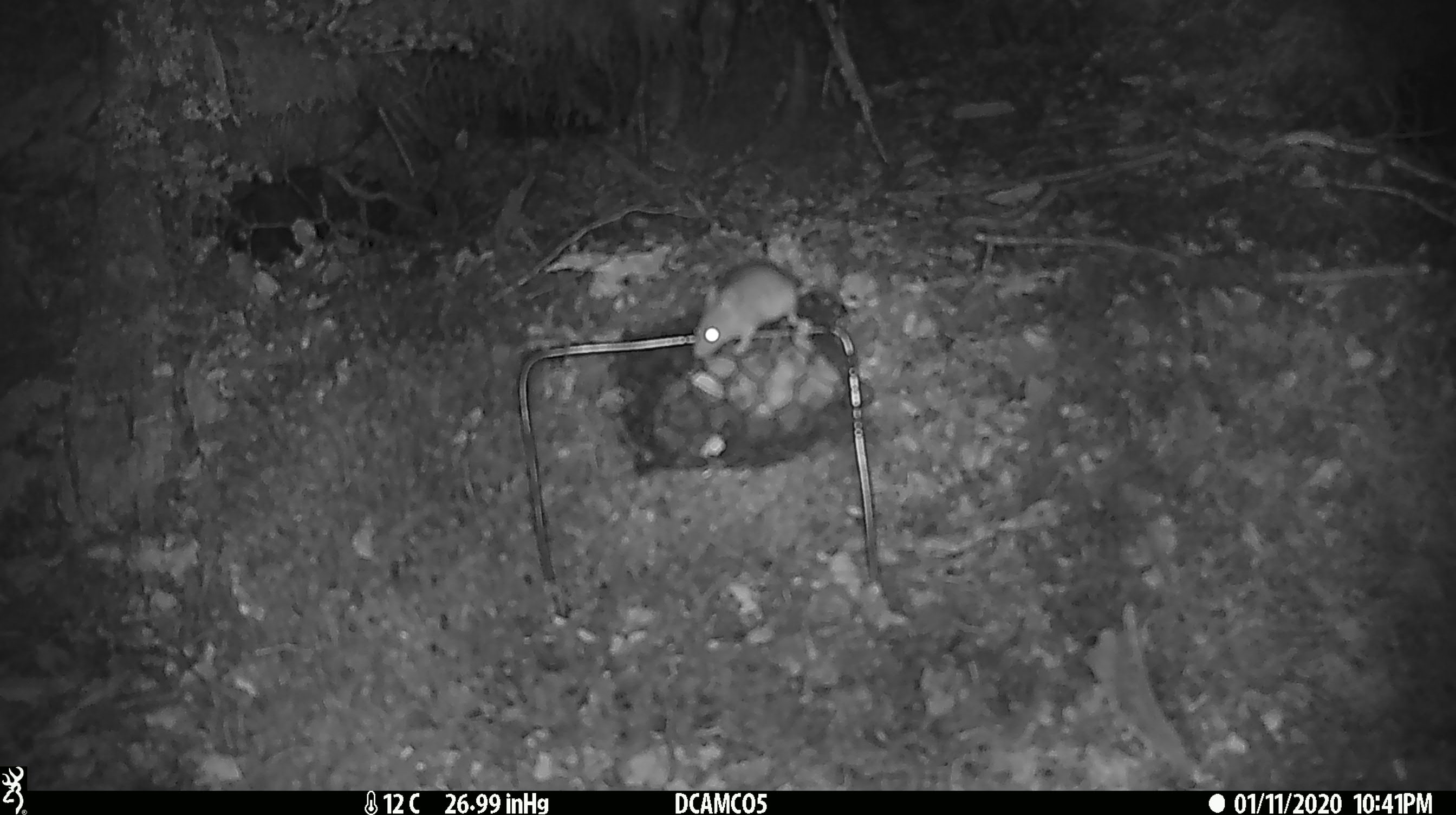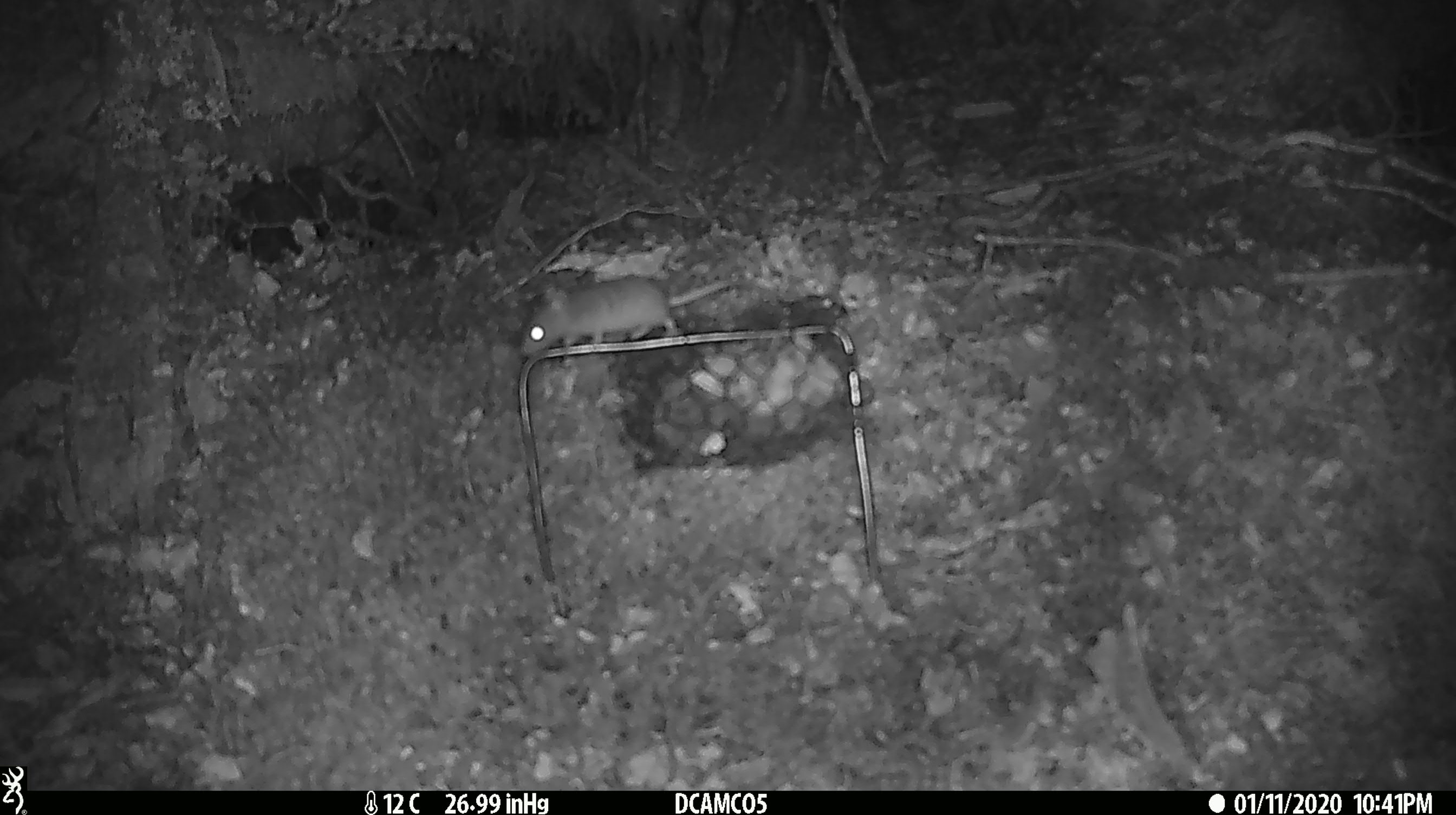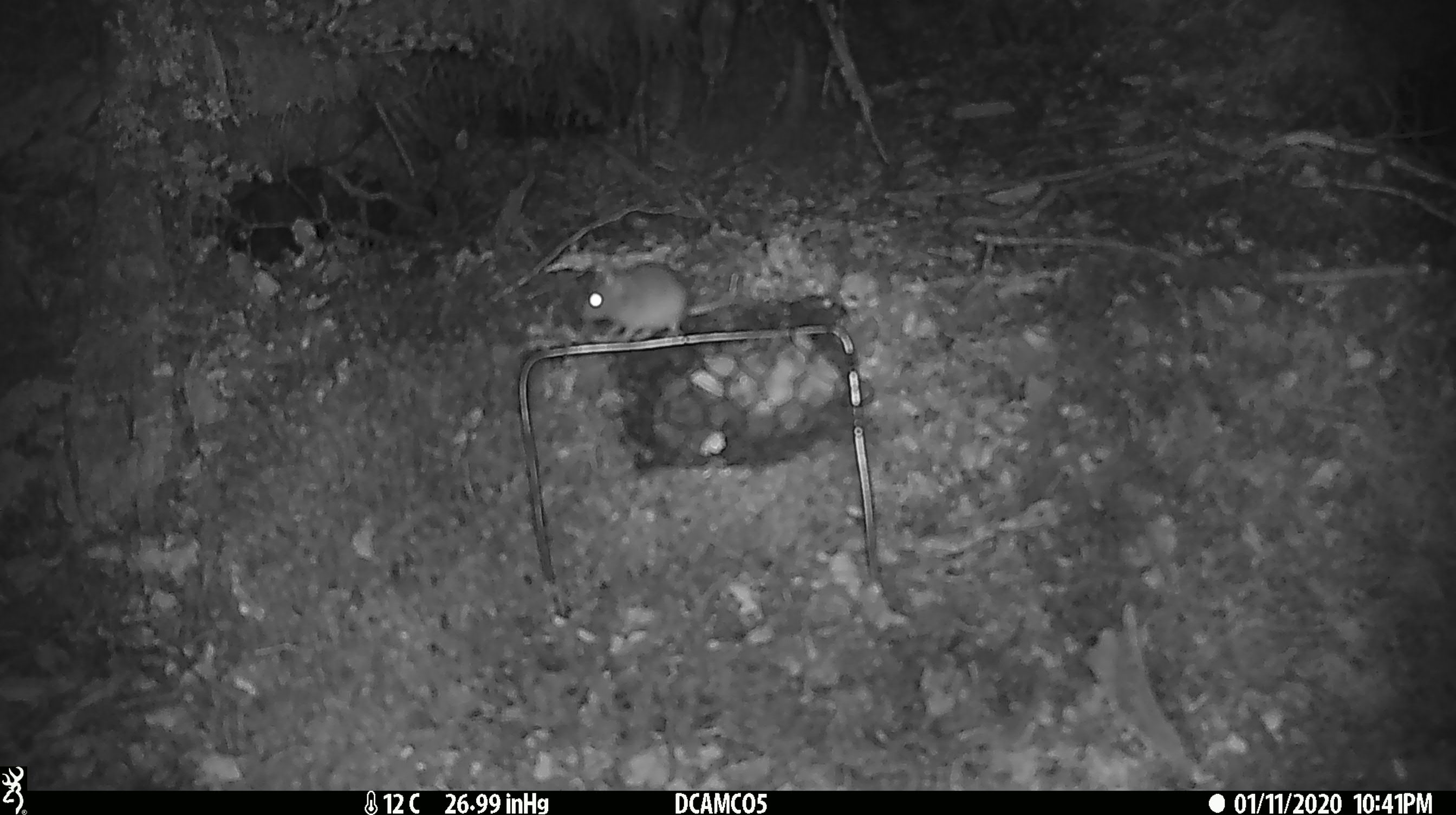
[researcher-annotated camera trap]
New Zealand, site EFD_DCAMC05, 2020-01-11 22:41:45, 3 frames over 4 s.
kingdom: Animalia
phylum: Chordata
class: Mammalia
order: Rodentia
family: Muridae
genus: Mus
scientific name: Mus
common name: mouse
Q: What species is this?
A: Mouse (Mus).